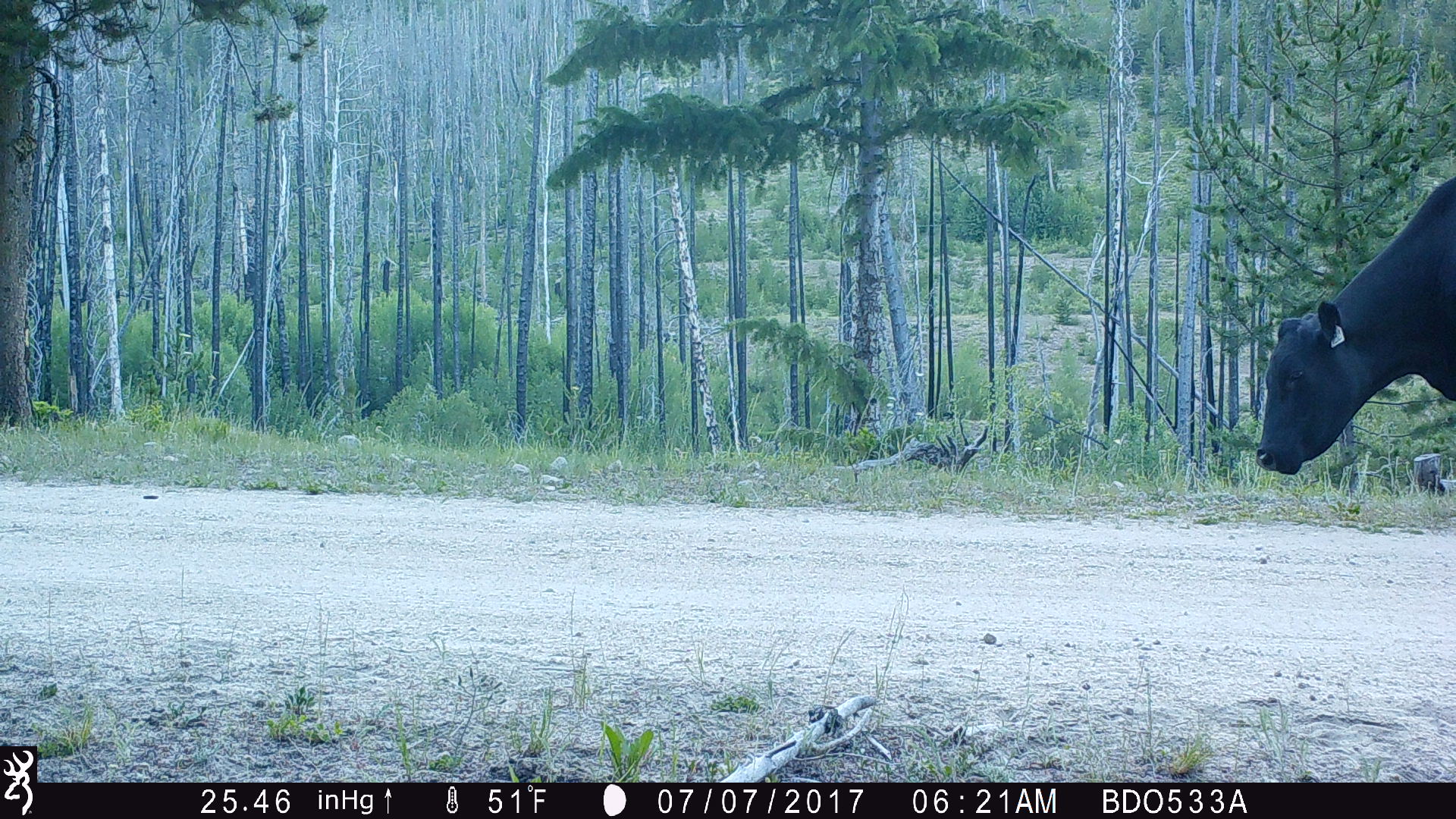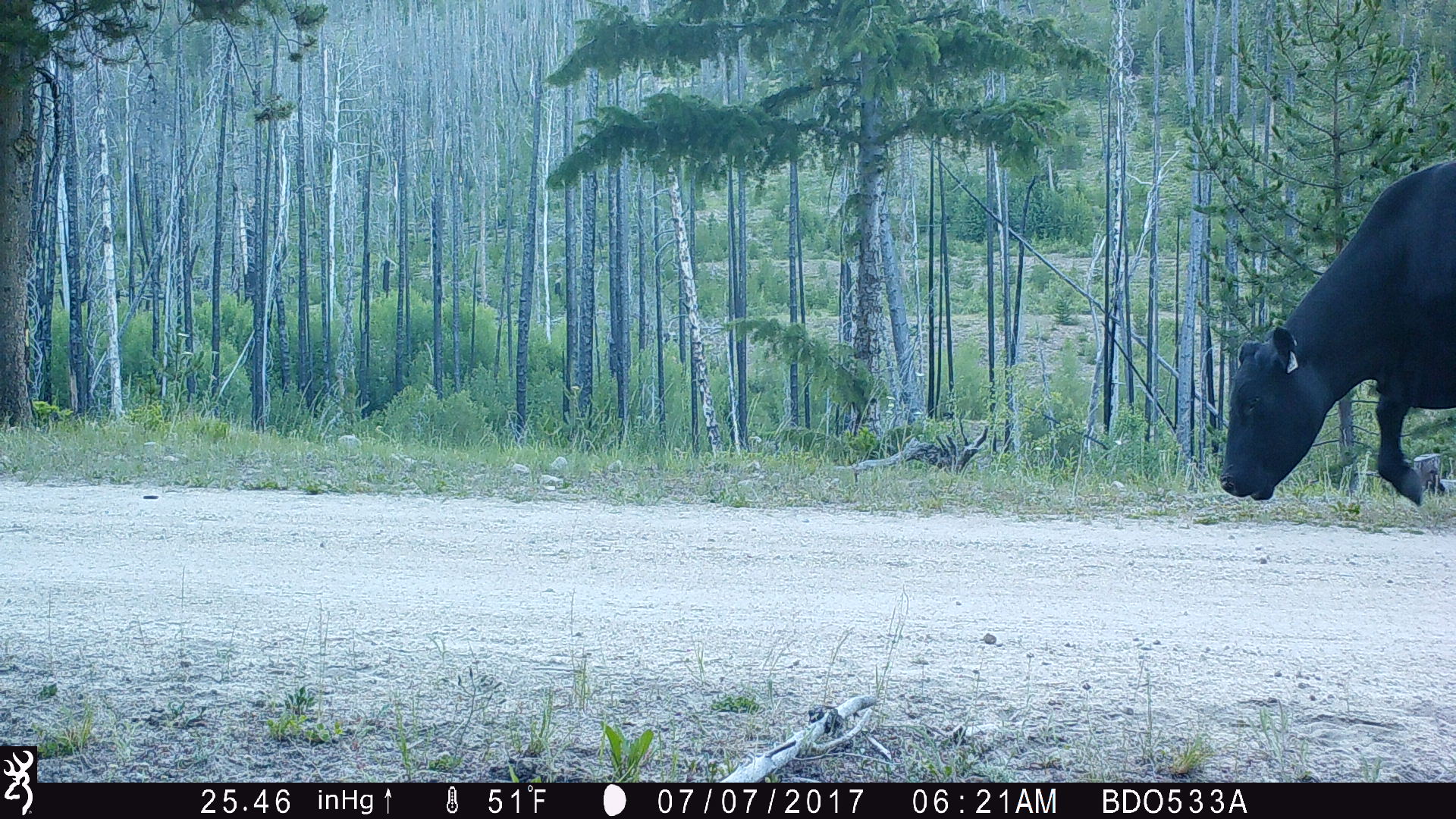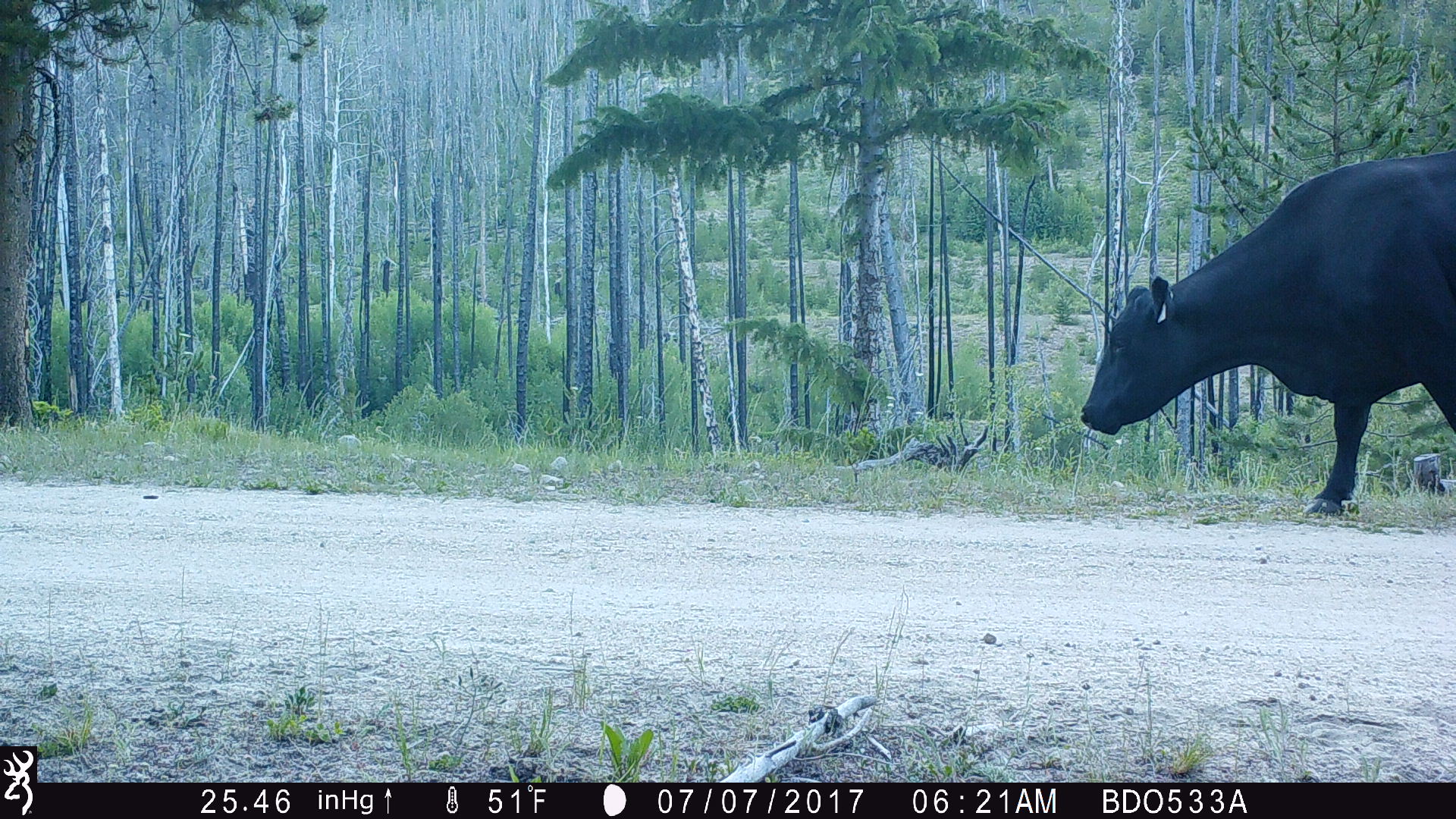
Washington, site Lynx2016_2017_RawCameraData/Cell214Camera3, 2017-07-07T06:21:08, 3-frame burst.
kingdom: Animalia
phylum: Chordata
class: Mammalia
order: Artiodactyla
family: Bovidae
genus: Bos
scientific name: Bos taurus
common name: domestic cattle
Domestic cattle (Bos taurus). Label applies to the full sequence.